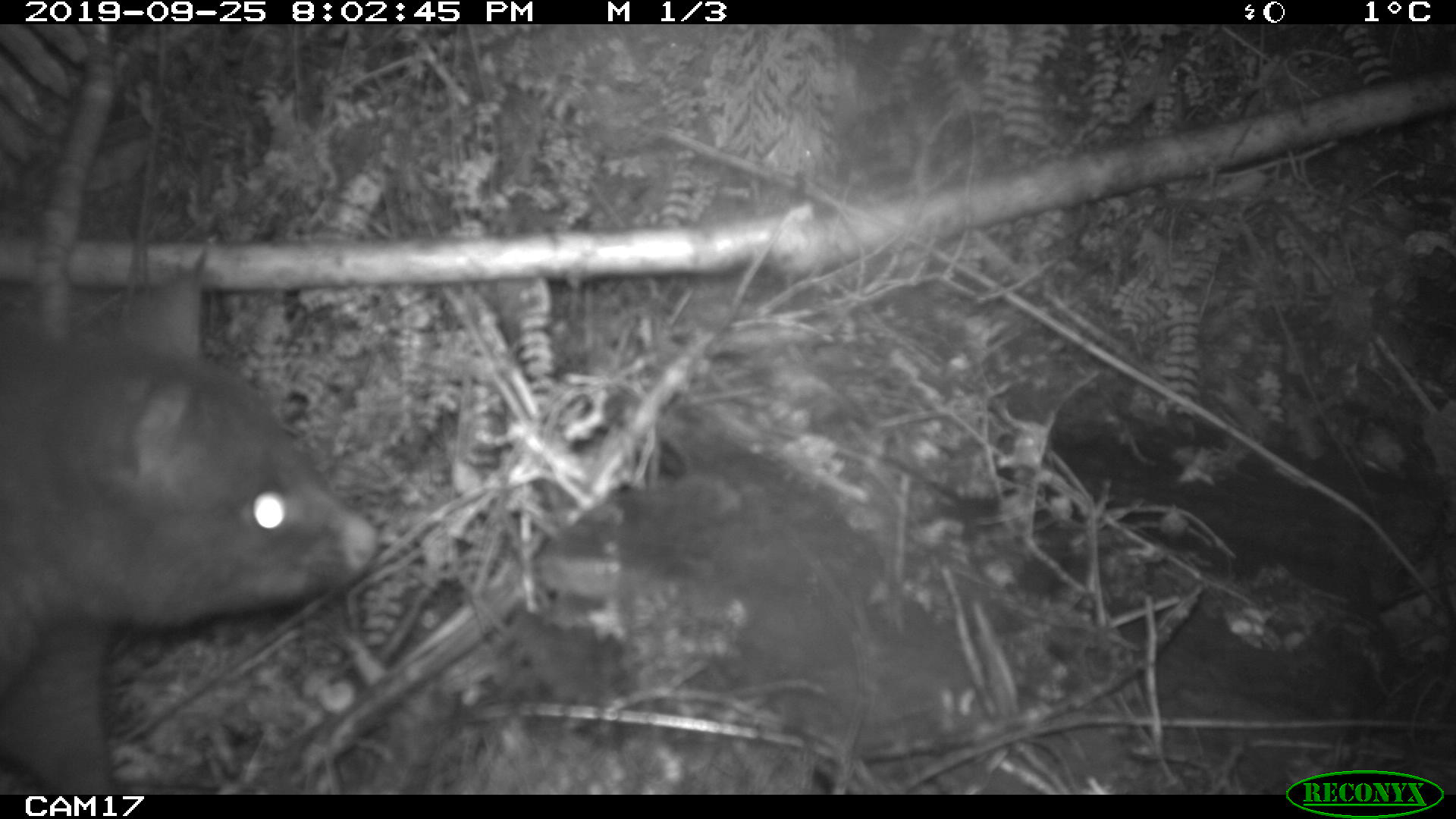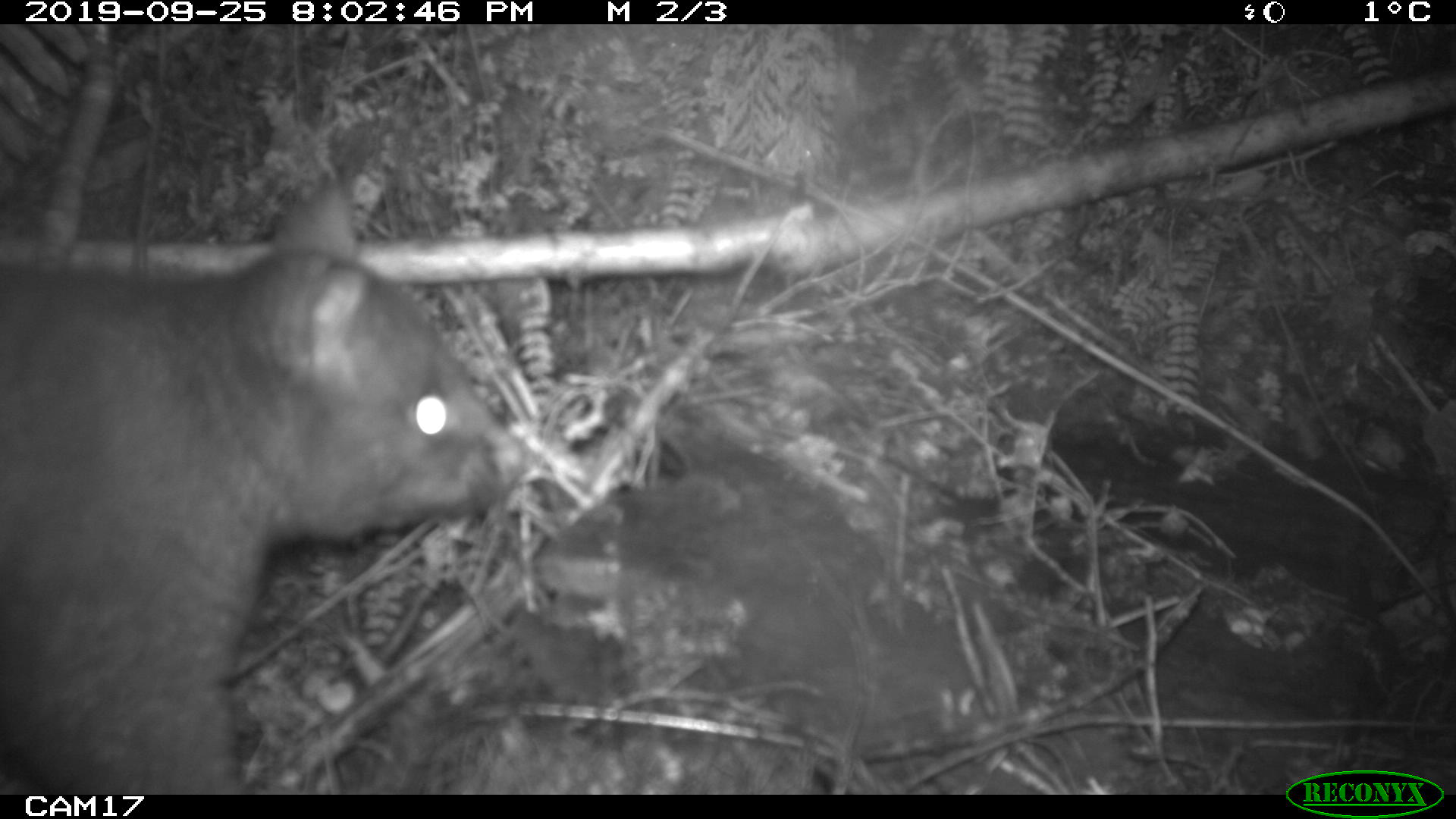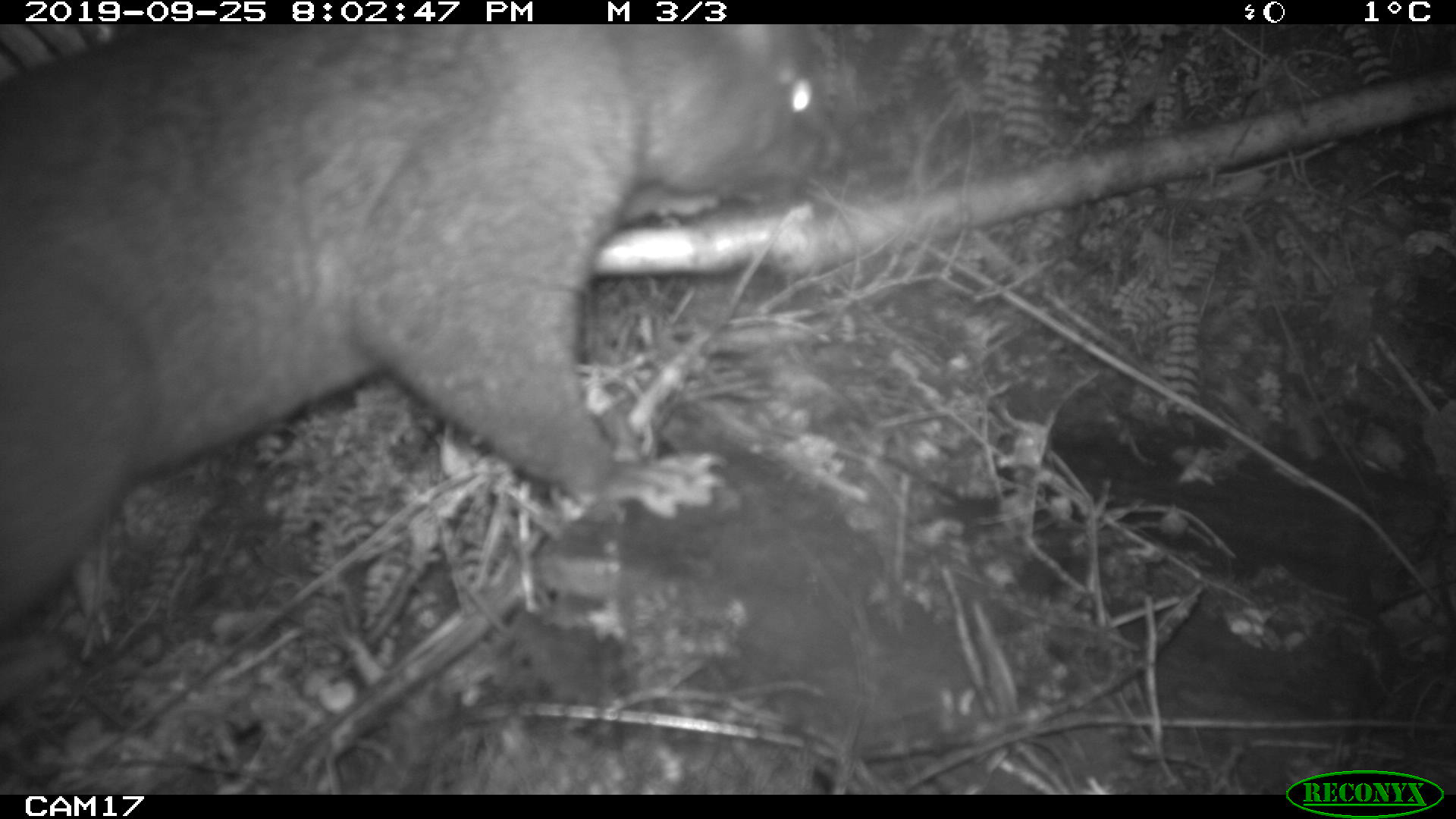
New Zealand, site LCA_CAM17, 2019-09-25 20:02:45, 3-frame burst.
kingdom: Animalia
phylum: Chordata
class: Mammalia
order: Diprotodontia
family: Phalangeridae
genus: Trichosurus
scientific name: Trichosurus vulpecula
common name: common brushtail possum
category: possum